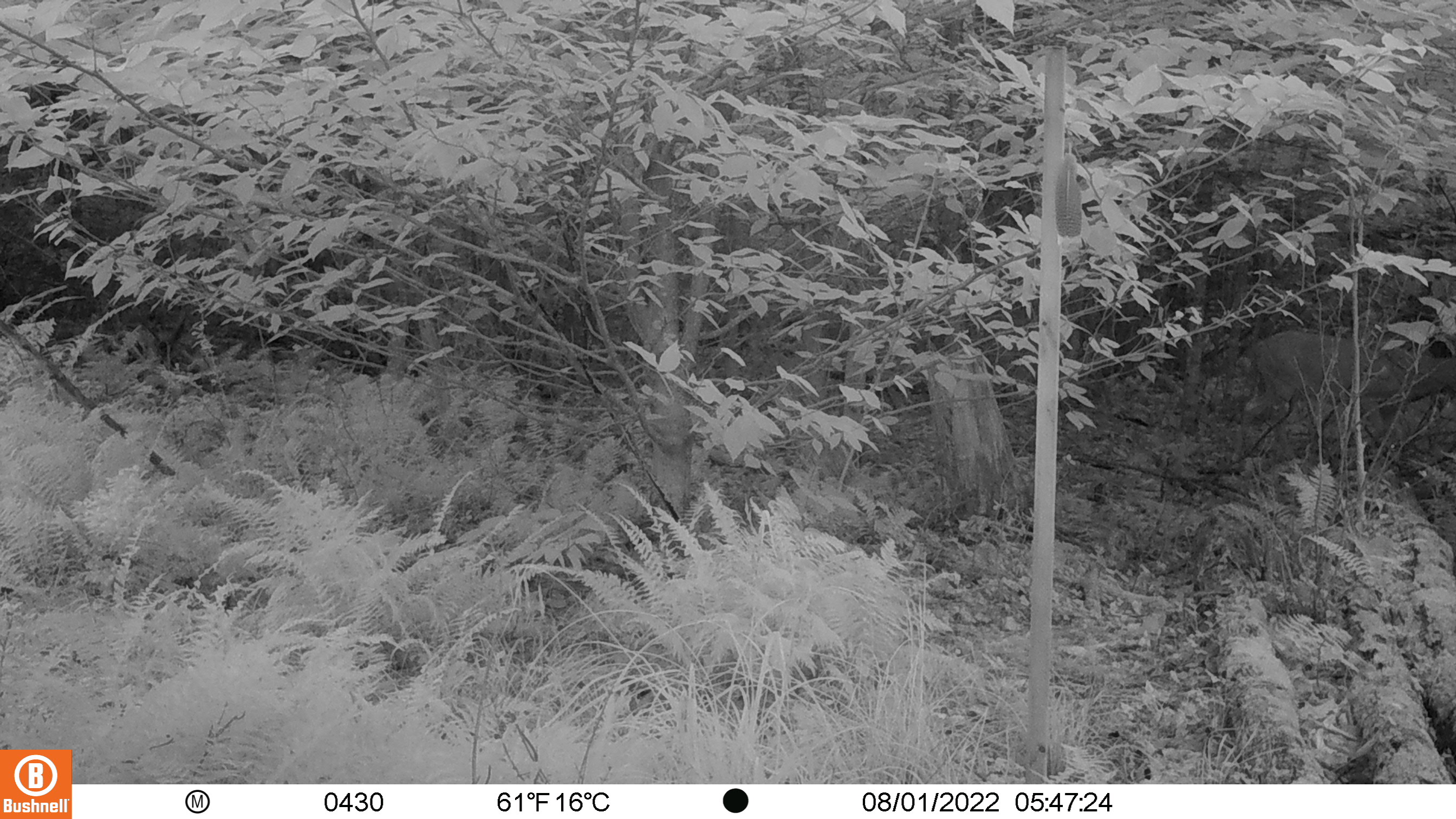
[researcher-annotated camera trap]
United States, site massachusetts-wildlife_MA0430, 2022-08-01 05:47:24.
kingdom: Animalia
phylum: Chordata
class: Mammalia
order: Artiodactyla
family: Cervidae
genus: Odocoileus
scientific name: Odocoileus virginianus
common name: white-tailed deer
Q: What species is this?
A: White-tailed deer (Odocoileus virginianus).